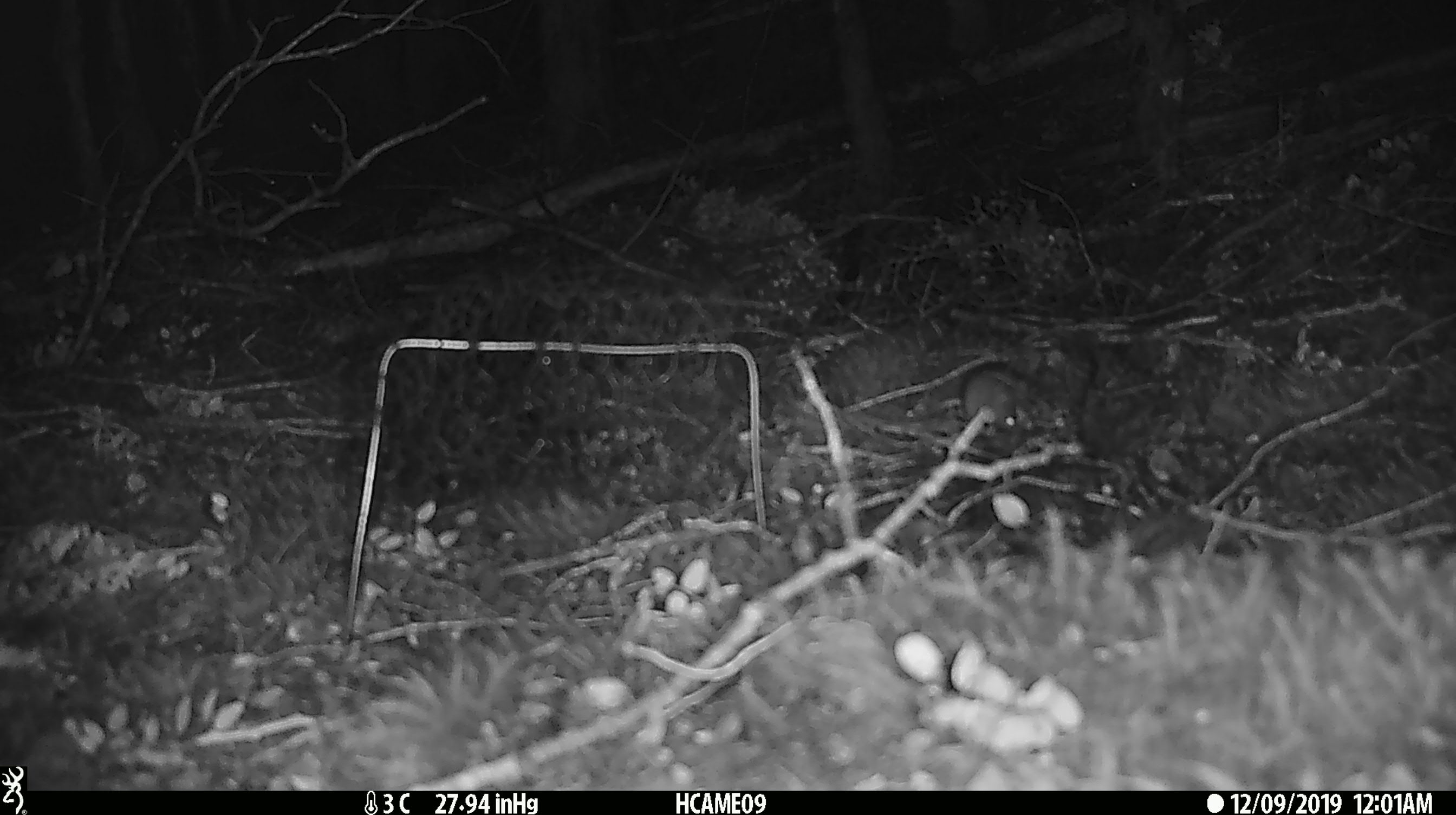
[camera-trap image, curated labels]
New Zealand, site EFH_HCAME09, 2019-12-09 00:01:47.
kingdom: Animalia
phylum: Chordata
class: Mammalia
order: Rodentia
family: Muridae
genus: Mus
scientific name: Mus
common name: mouse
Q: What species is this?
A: Mouse (Mus).